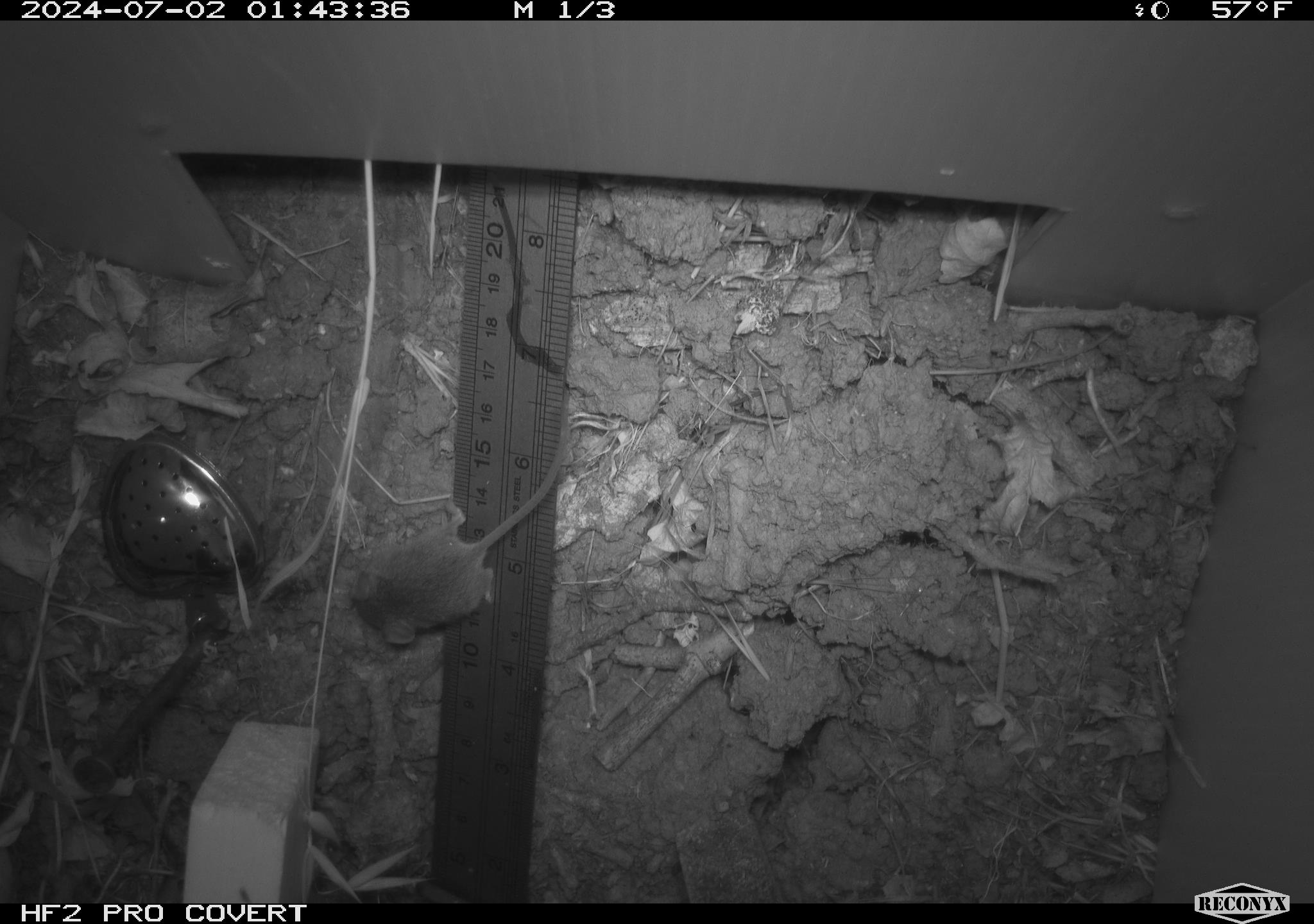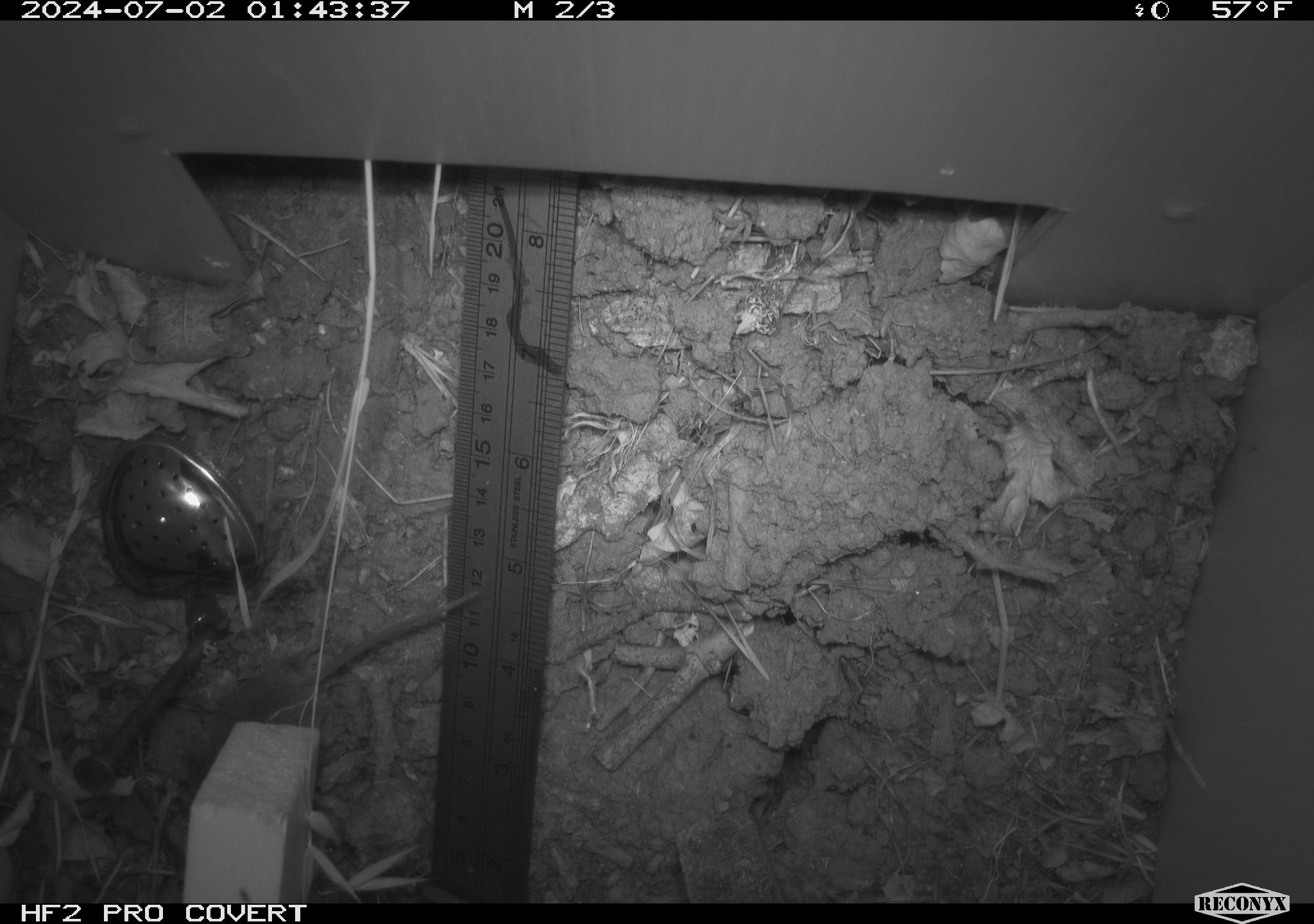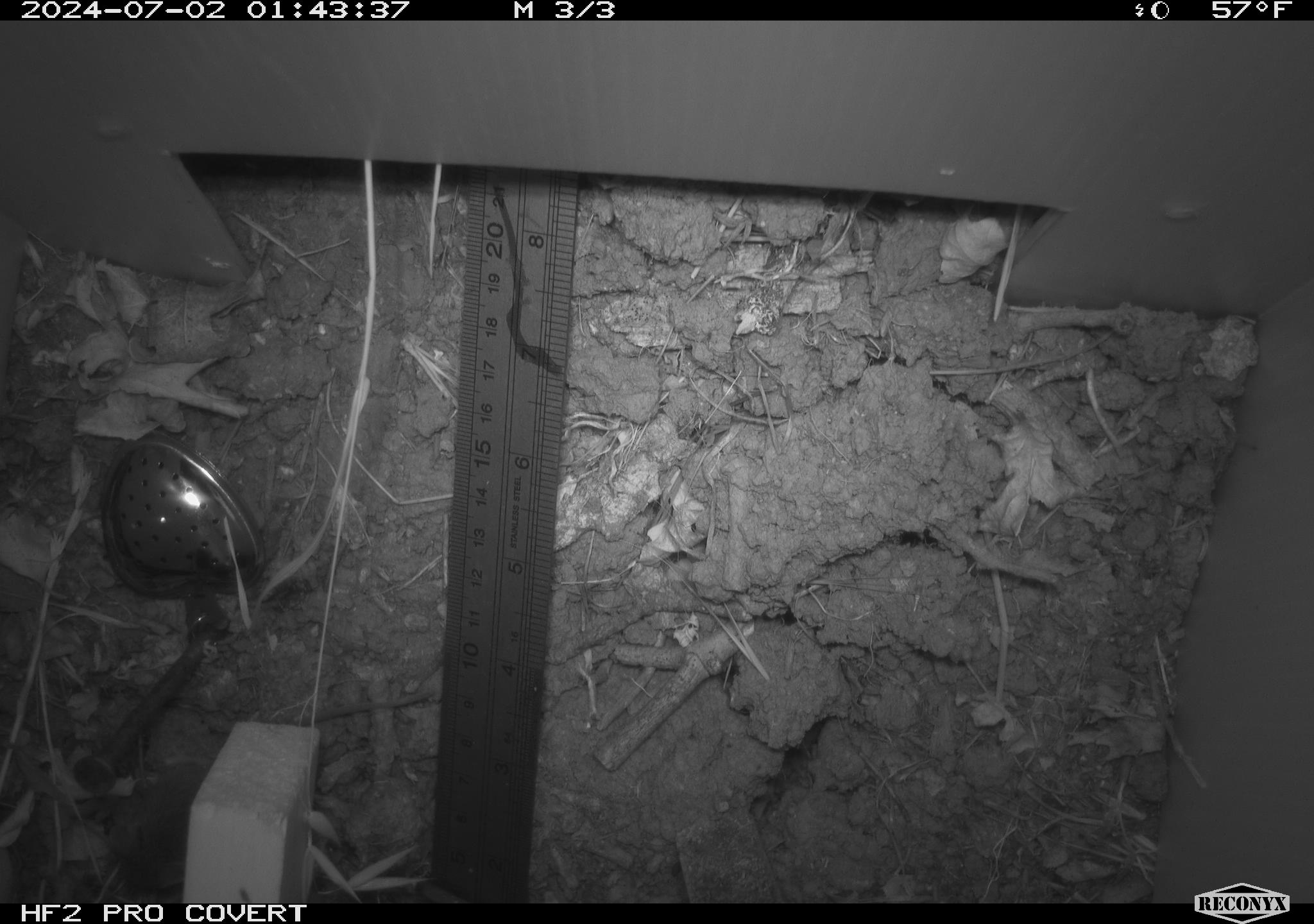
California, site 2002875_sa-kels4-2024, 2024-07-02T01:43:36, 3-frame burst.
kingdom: Animalia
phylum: Chordata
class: Mammalia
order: Rodentia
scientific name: Rodentia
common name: rodent